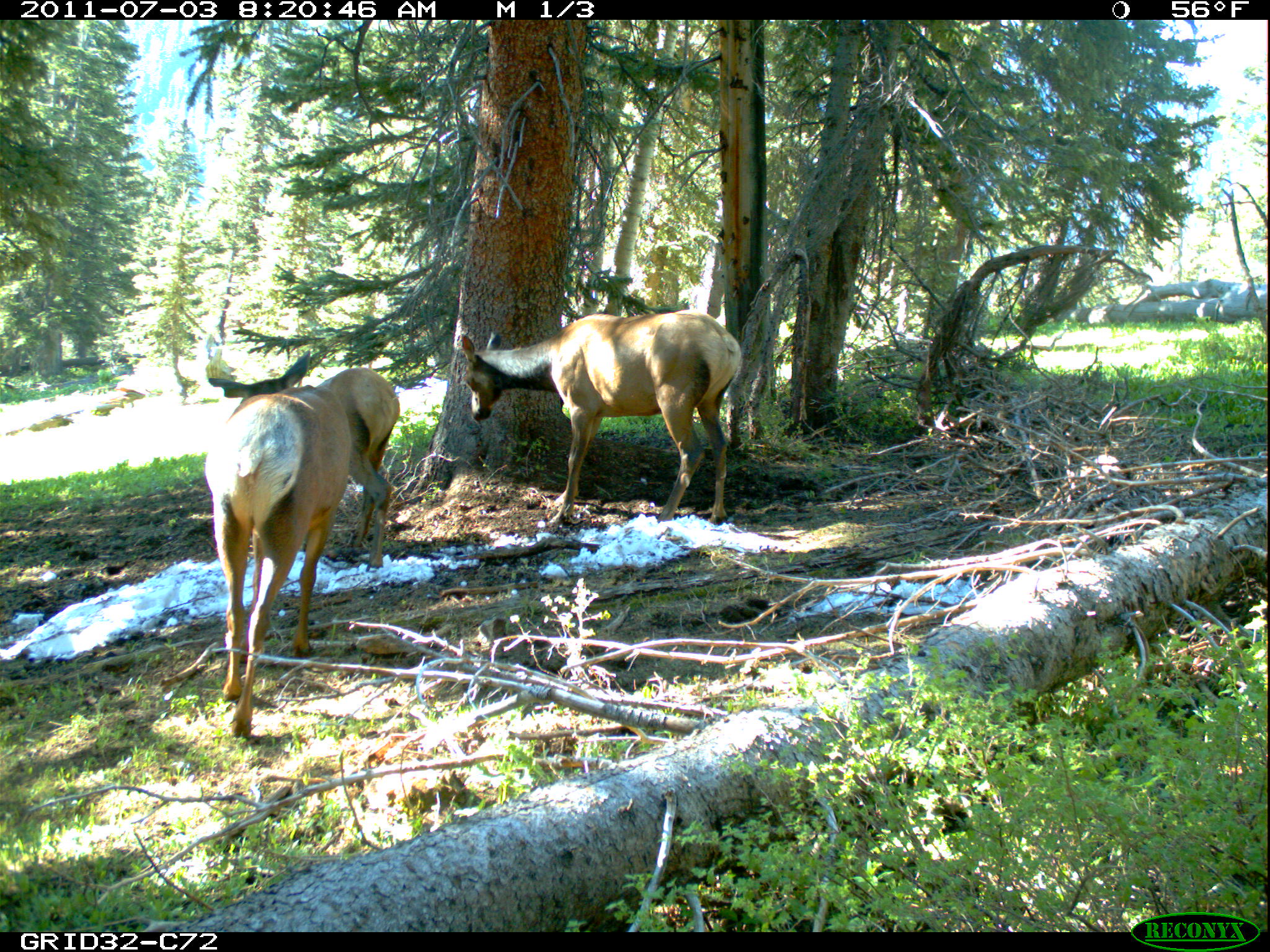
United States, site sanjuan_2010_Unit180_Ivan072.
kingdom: Animalia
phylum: Chordata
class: Mammalia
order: Artiodactyla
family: Cervidae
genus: Cervus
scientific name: Cervus elaphus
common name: red deer